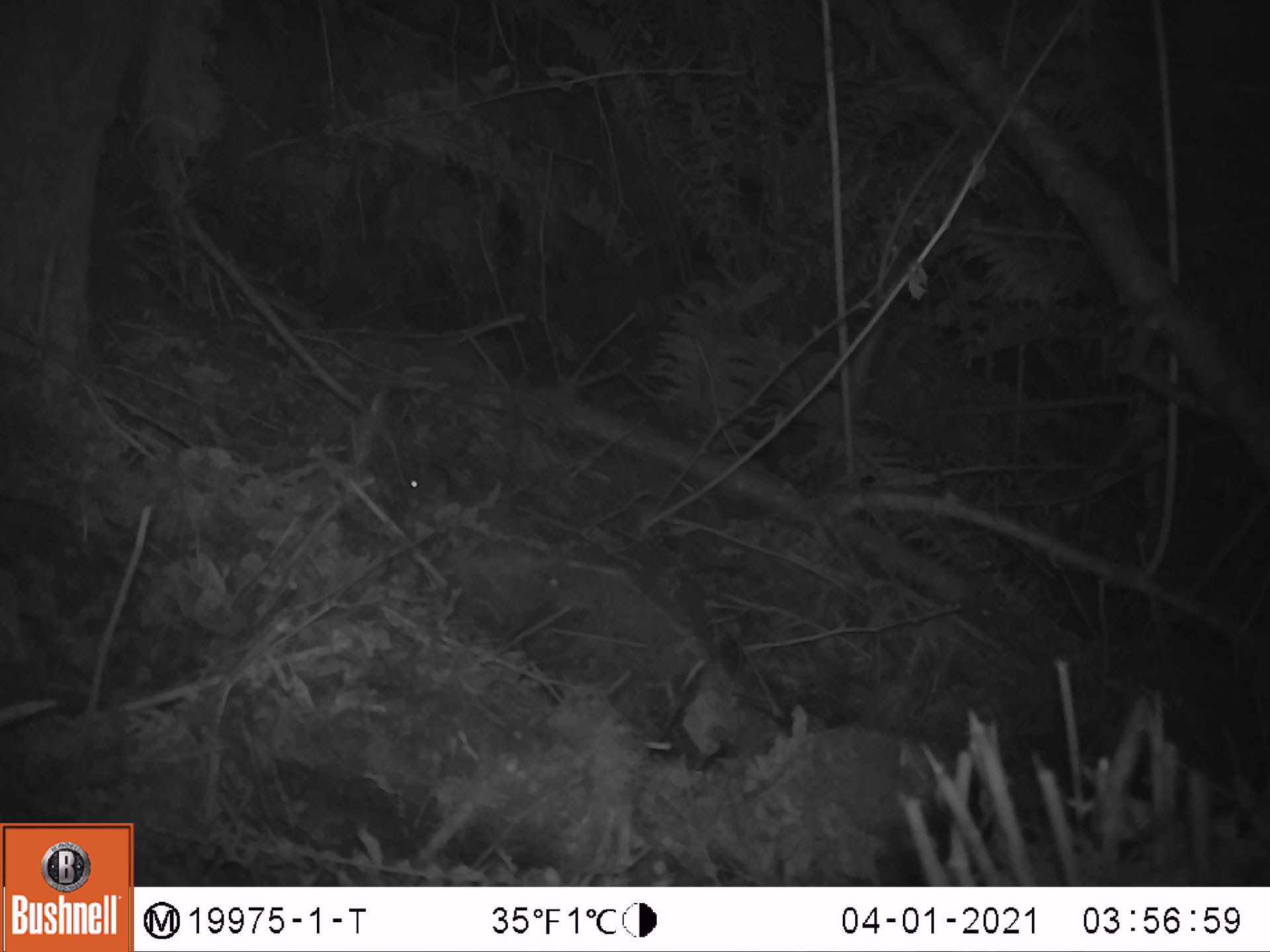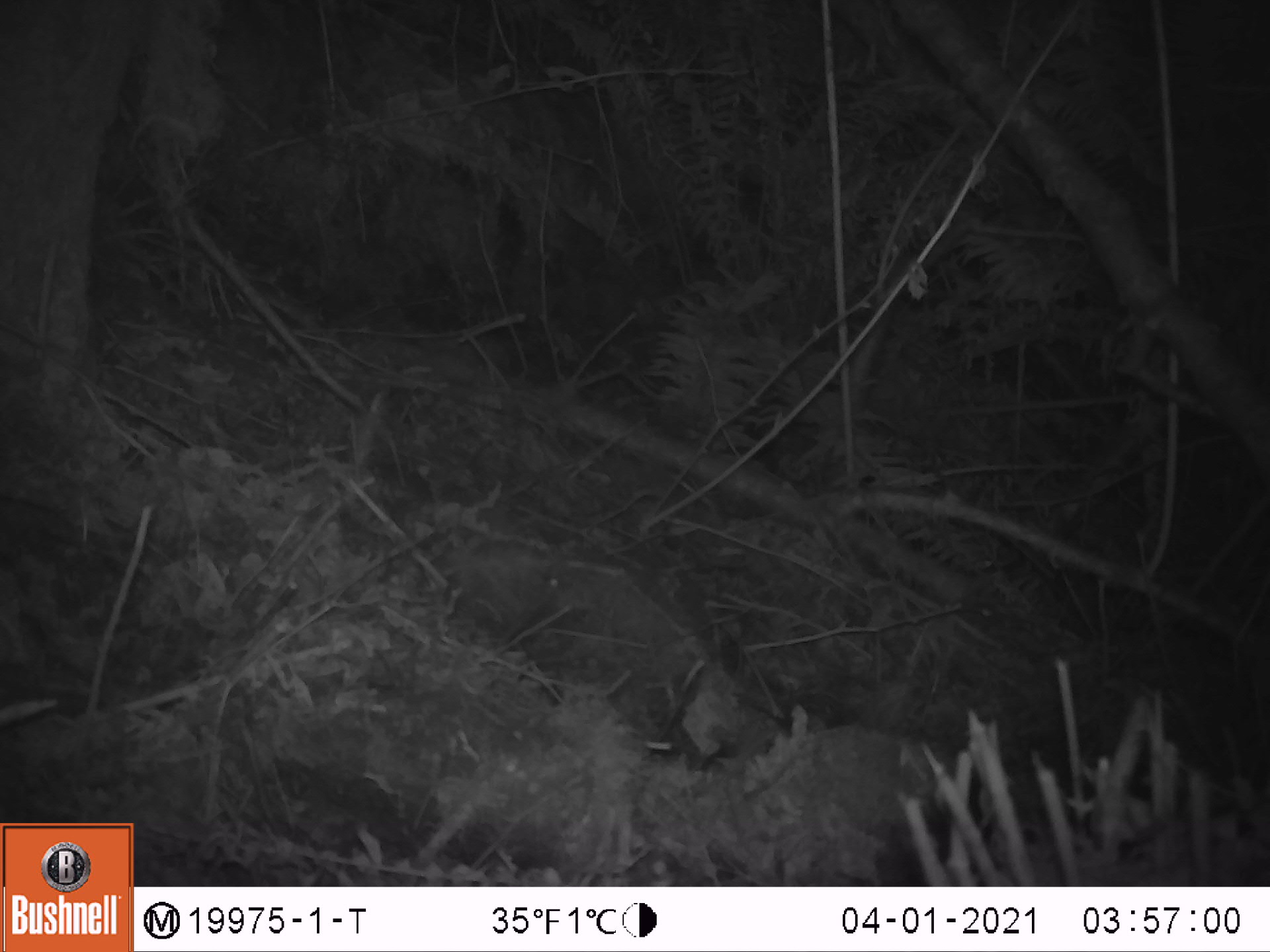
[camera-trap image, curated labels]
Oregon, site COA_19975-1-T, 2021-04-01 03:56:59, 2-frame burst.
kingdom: Animalia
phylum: Chordata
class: Mammalia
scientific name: Mammalia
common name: small mammal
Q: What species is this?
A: Small mammal (Mammalia).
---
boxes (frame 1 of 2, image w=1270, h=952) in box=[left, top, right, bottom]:
small mammal: box=[347, 442, 438, 504]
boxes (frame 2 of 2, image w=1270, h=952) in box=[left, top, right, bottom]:
small mammal: box=[351, 450, 449, 510]